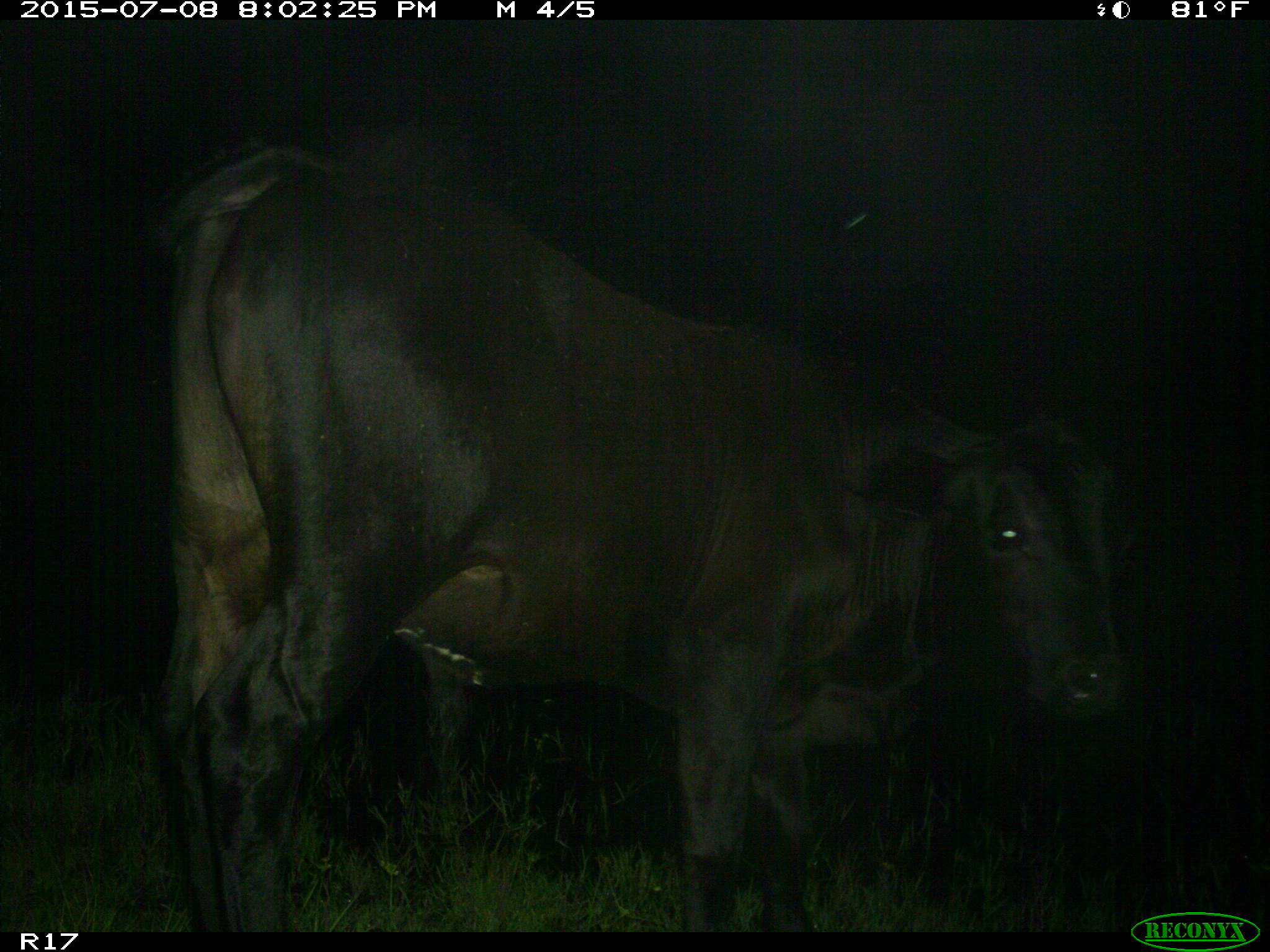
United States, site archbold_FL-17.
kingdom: Animalia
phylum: Chordata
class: Mammalia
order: Artiodactyla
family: Bovidae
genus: Bos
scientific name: Bos taurus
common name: domestic cow